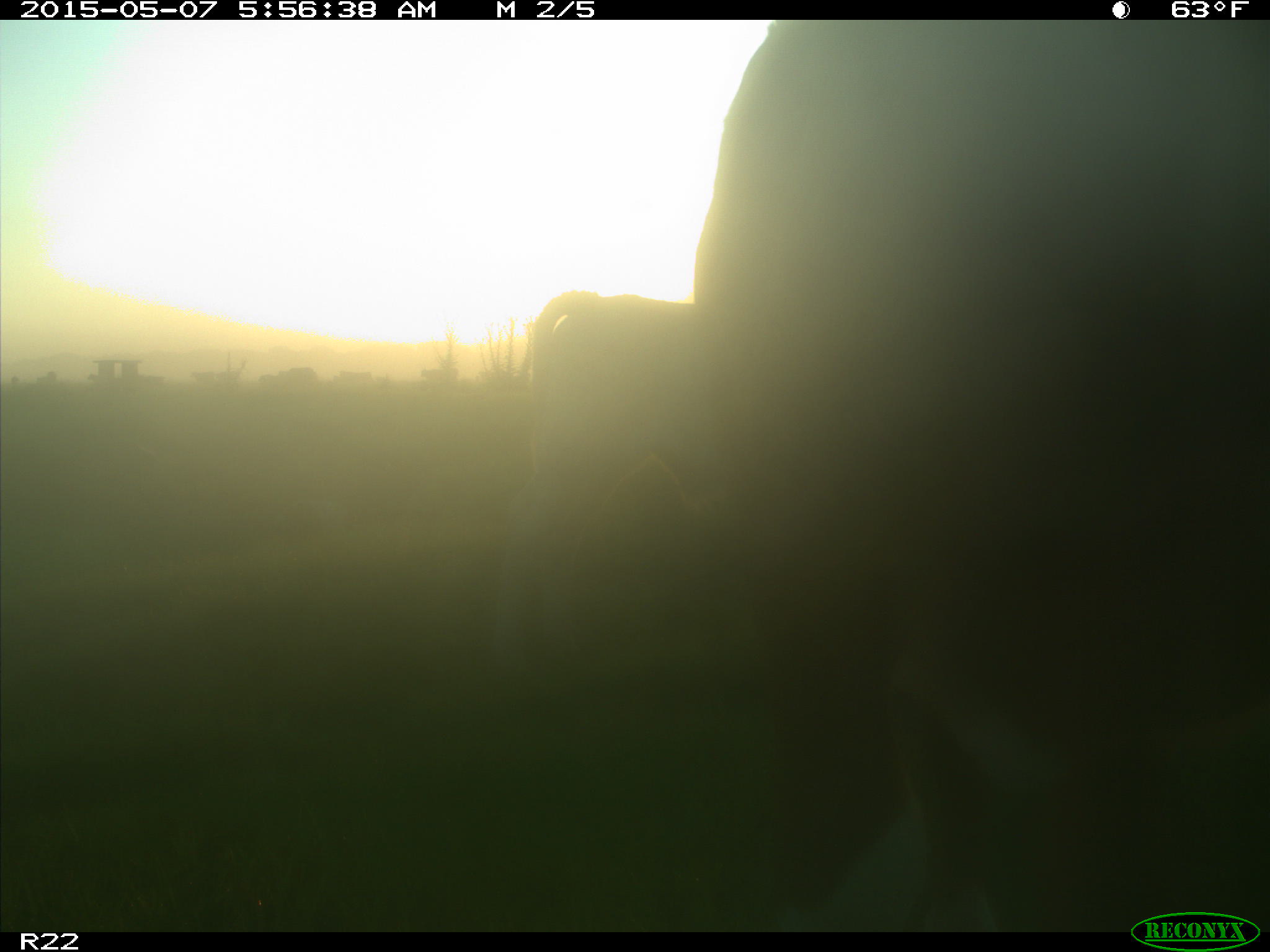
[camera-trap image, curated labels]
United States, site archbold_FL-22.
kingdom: Animalia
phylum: Chordata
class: Mammalia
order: Artiodactyla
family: Bovidae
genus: Bos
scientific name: Bos taurus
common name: domestic cow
Bos taurus (domestic cow).